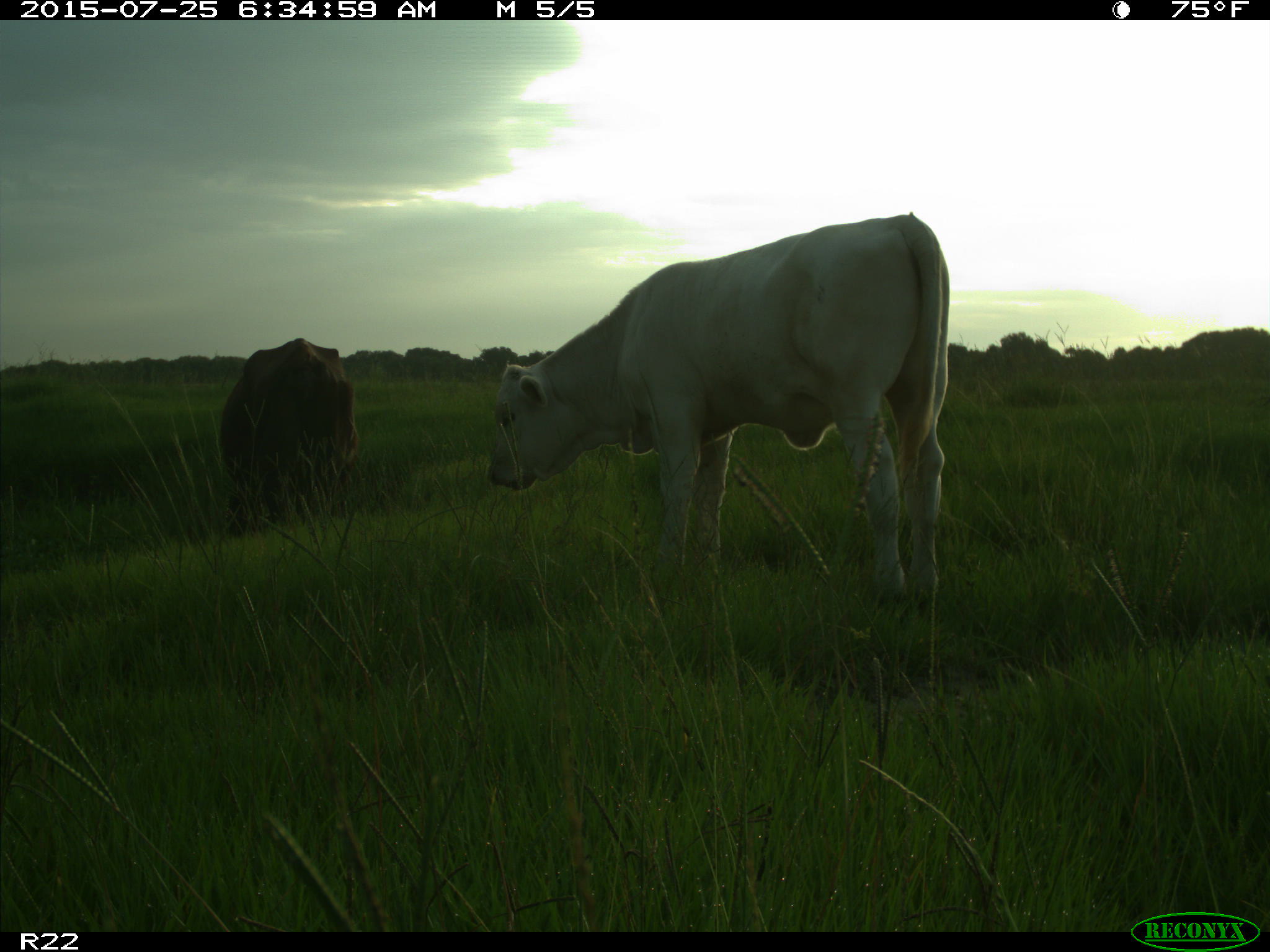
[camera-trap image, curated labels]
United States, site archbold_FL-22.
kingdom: Animalia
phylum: Chordata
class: Mammalia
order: Artiodactyla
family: Bovidae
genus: Bos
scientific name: Bos taurus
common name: domestic cow